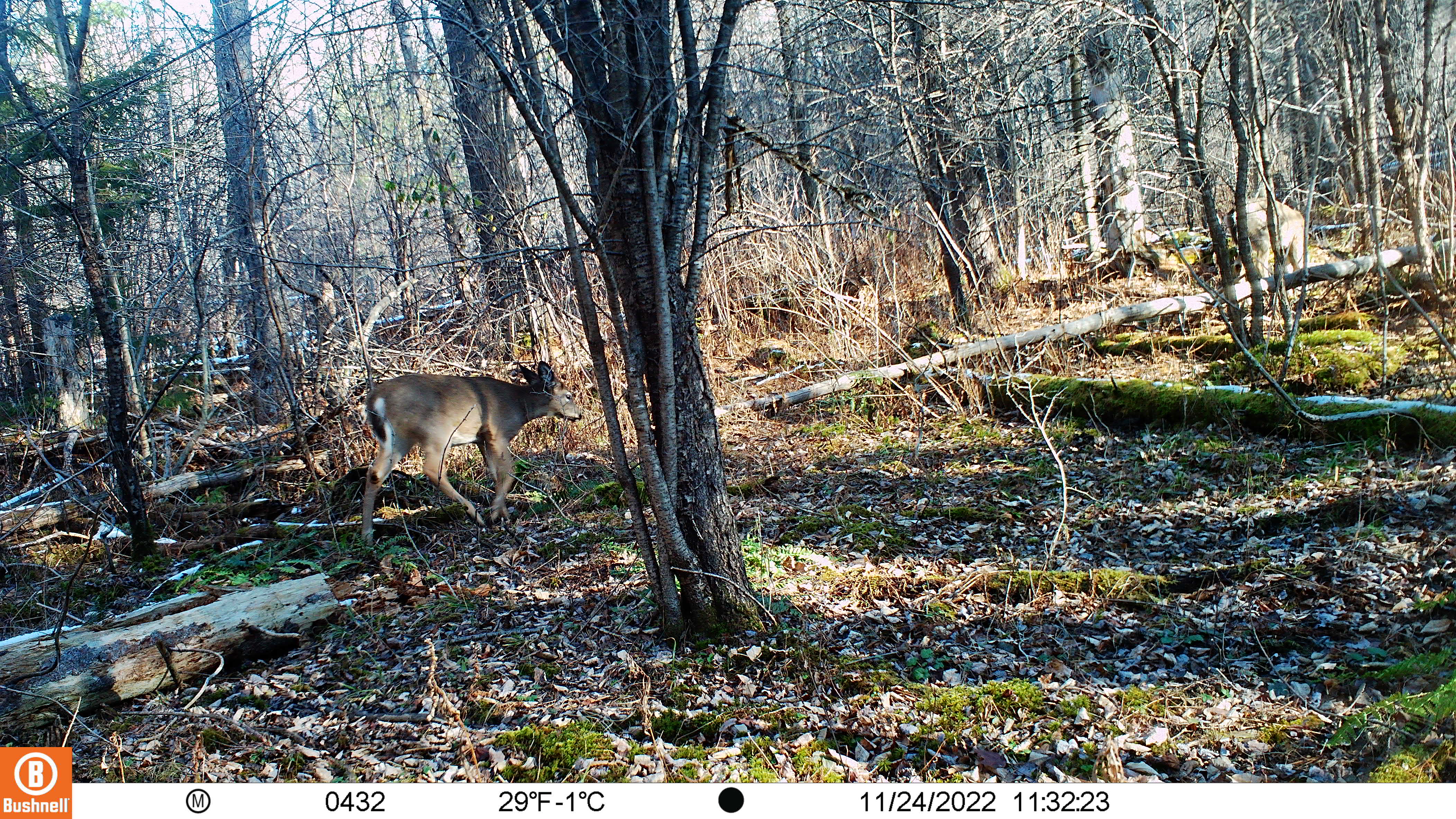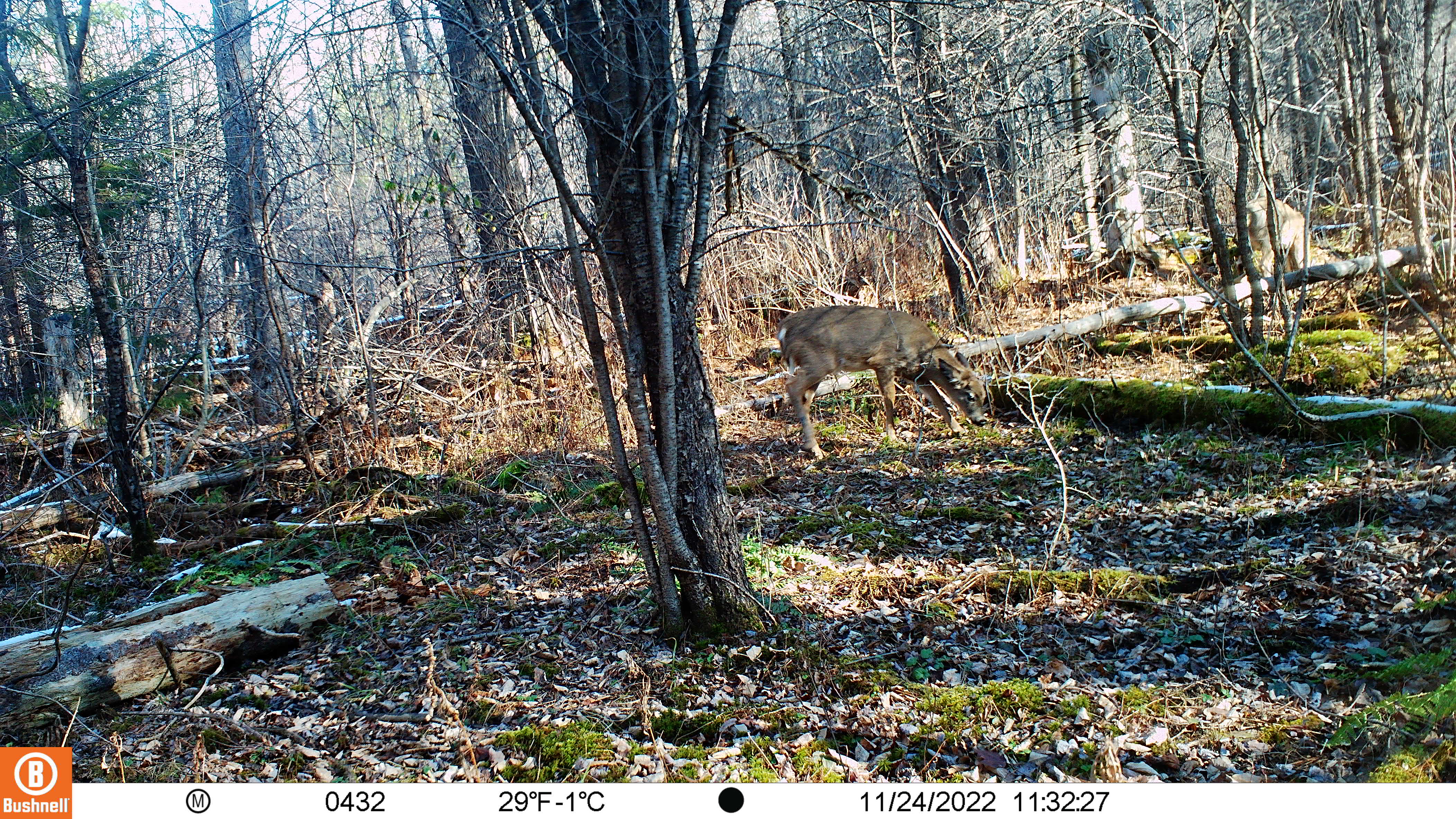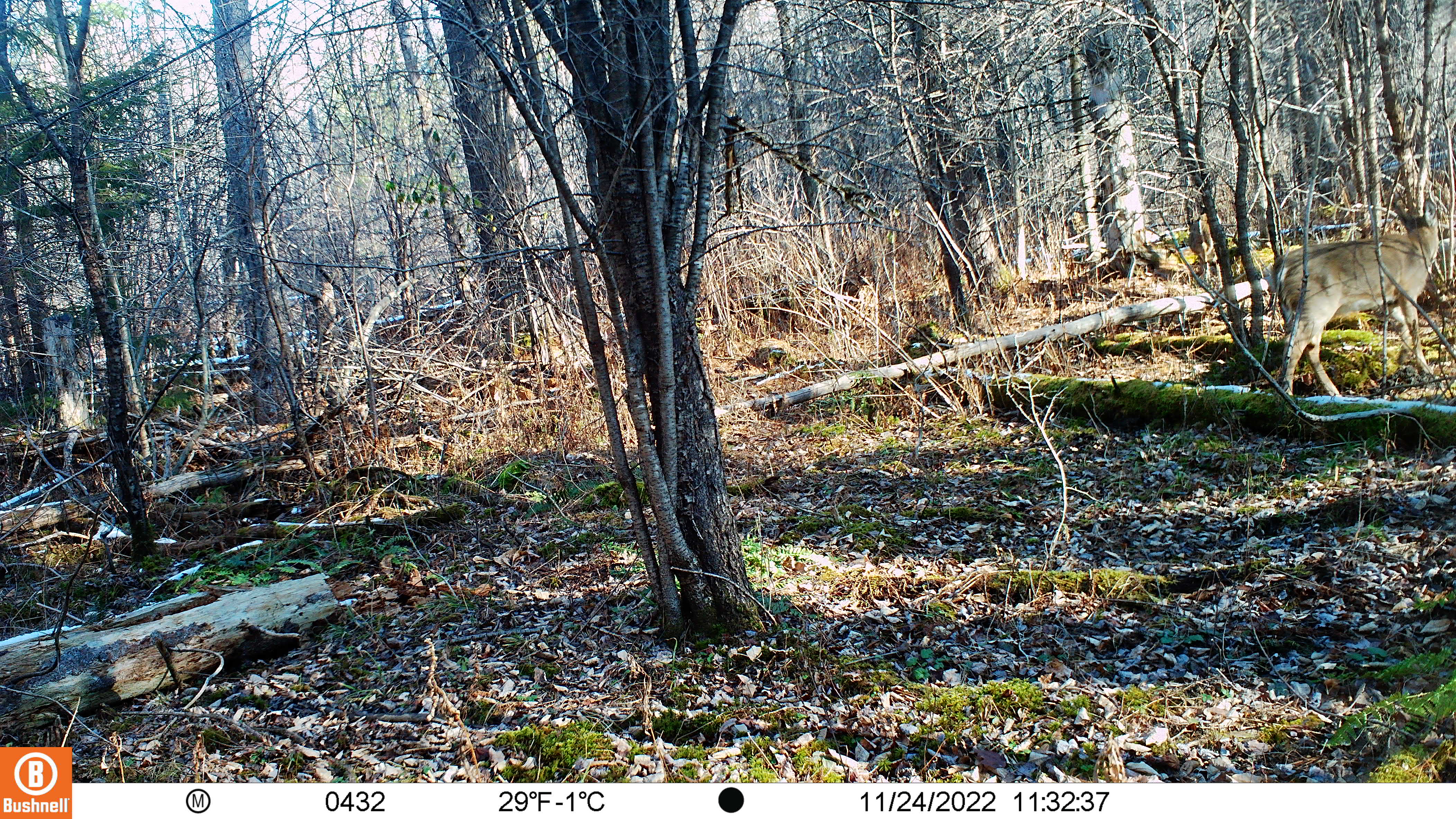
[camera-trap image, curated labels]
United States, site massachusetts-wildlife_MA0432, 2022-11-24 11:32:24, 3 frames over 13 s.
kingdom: Animalia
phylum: Chordata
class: Mammalia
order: Artiodactyla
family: Cervidae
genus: Odocoileus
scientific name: Odocoileus virginianus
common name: white-tailed deer